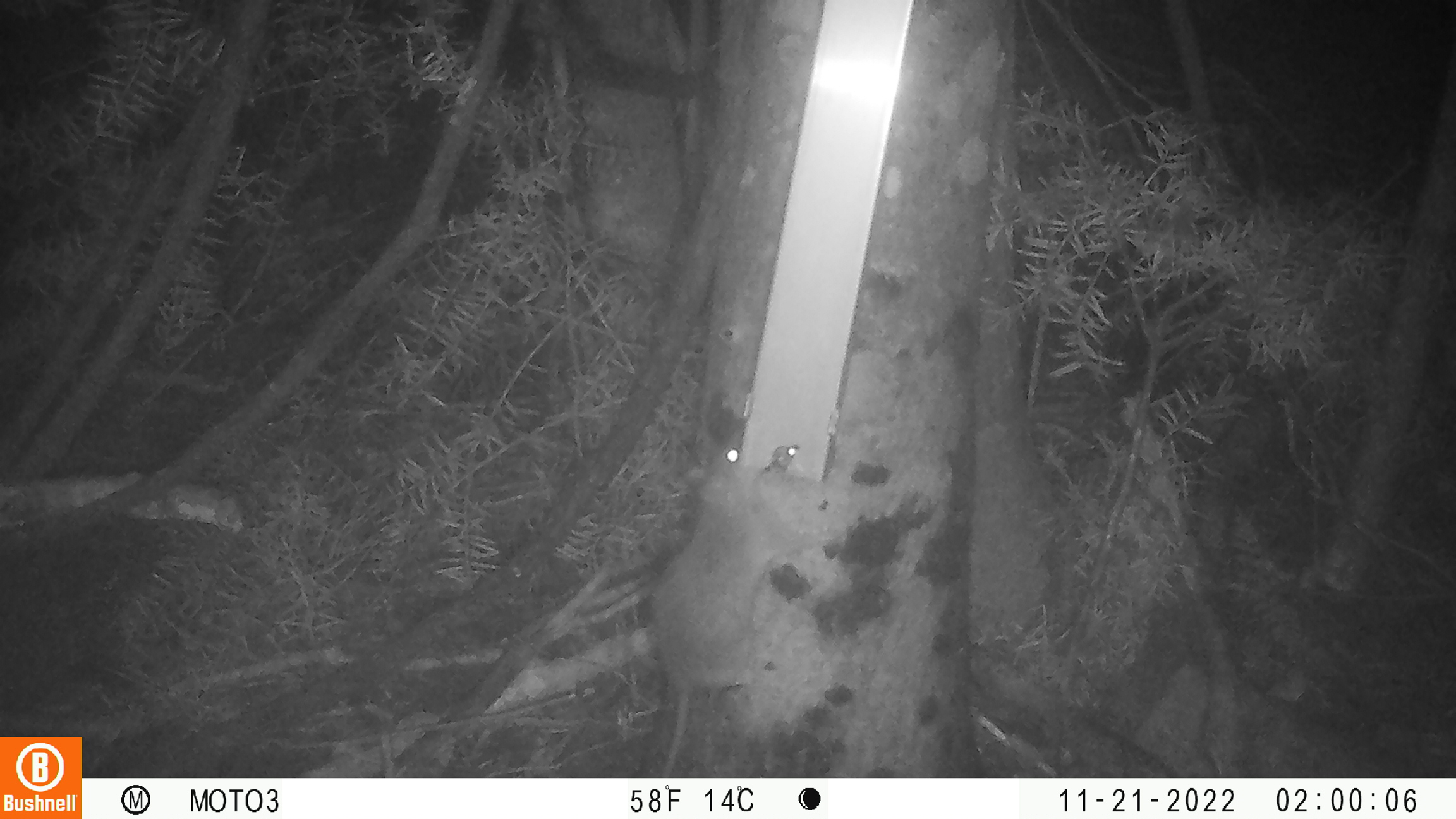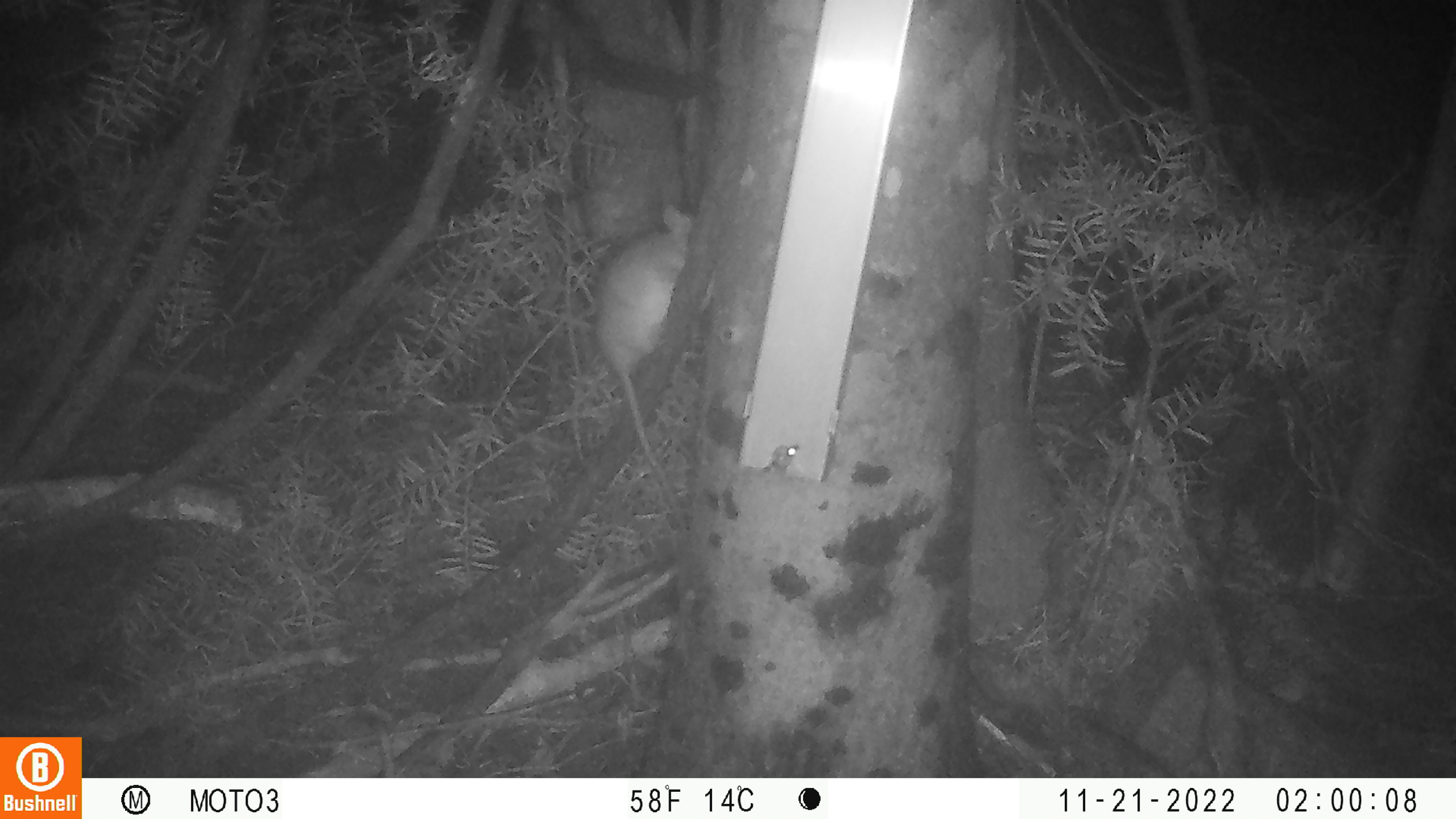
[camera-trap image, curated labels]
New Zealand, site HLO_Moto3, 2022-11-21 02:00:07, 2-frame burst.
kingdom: Animalia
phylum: Chordata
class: Mammalia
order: Rodentia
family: Muridae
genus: Rattus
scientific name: Rattus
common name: rat